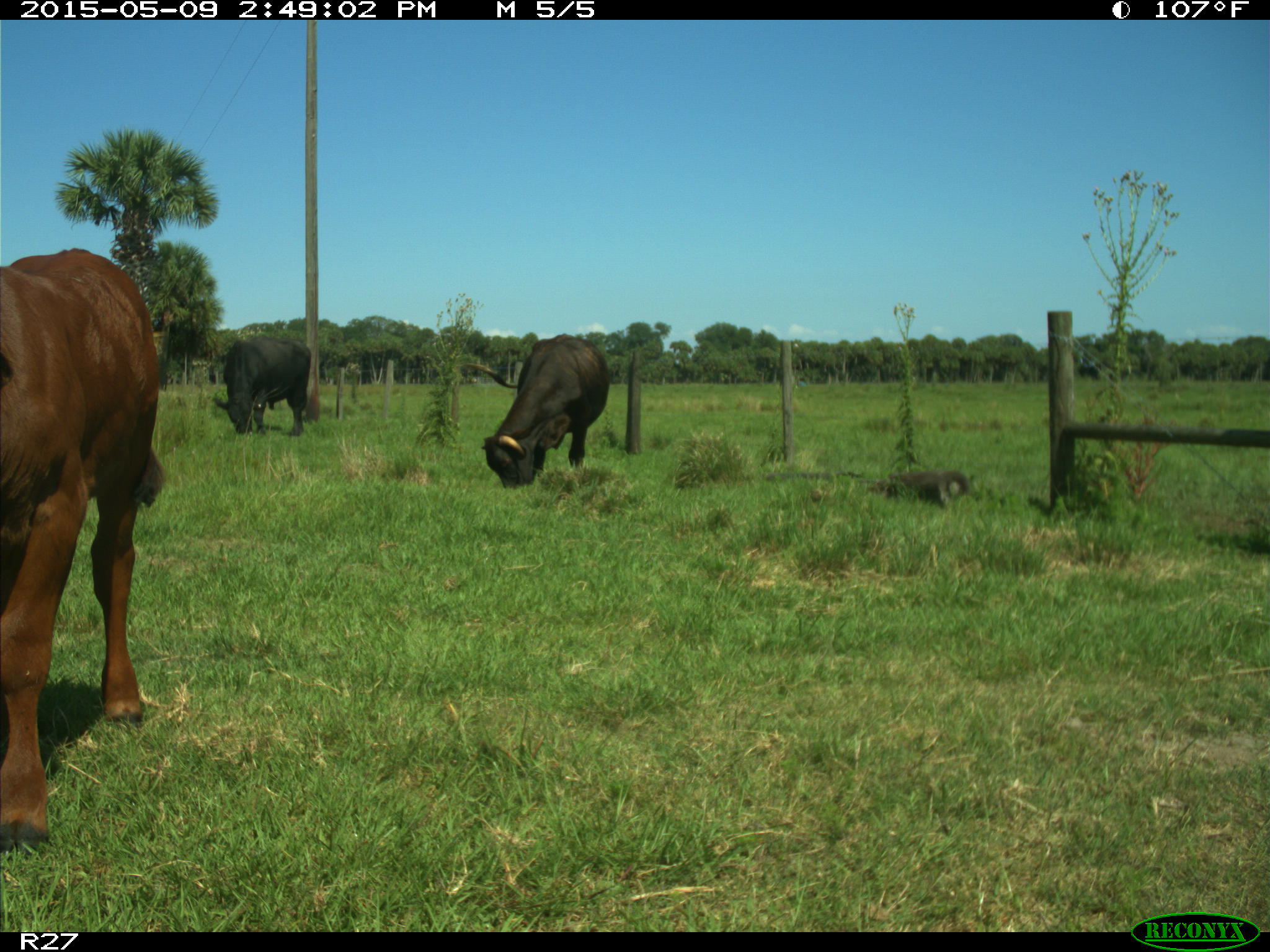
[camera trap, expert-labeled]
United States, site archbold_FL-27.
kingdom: Animalia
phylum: Chordata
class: Mammalia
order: Artiodactyla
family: Bovidae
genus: Bos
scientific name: Bos taurus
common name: domestic cow